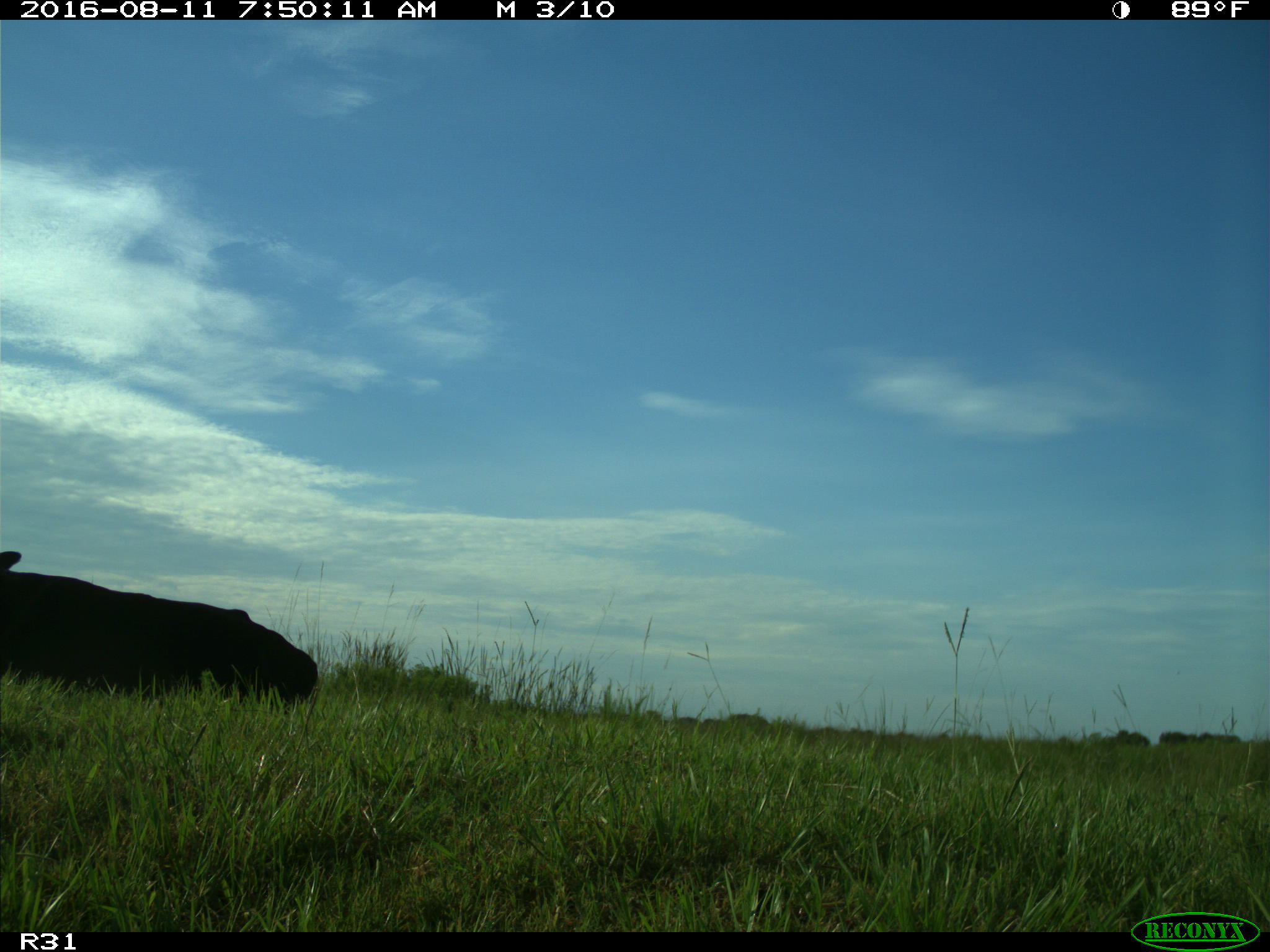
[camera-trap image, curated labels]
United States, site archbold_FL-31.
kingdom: Animalia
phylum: Chordata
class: Mammalia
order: Artiodactyla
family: Bovidae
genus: Bos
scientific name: Bos taurus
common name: domestic cow